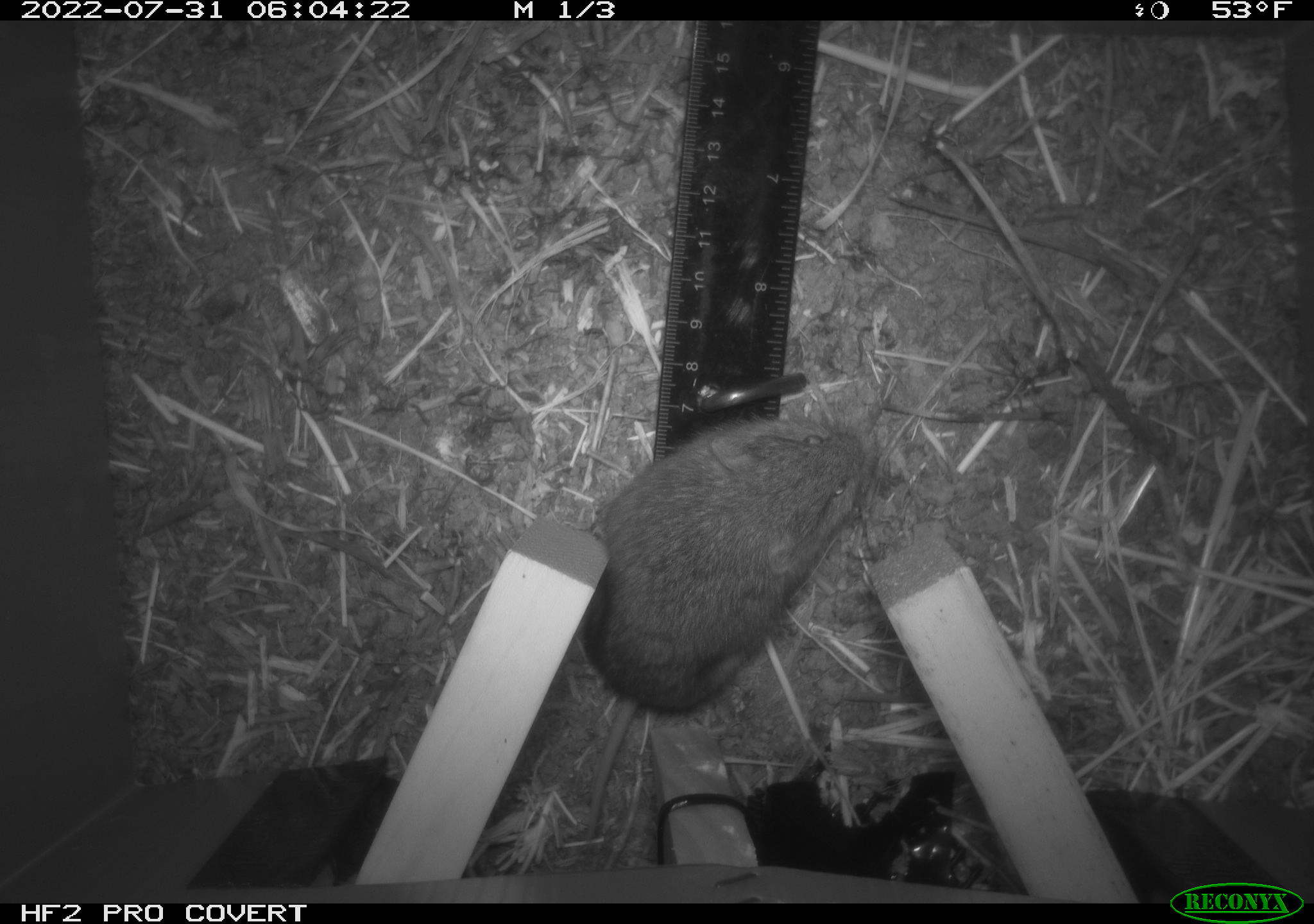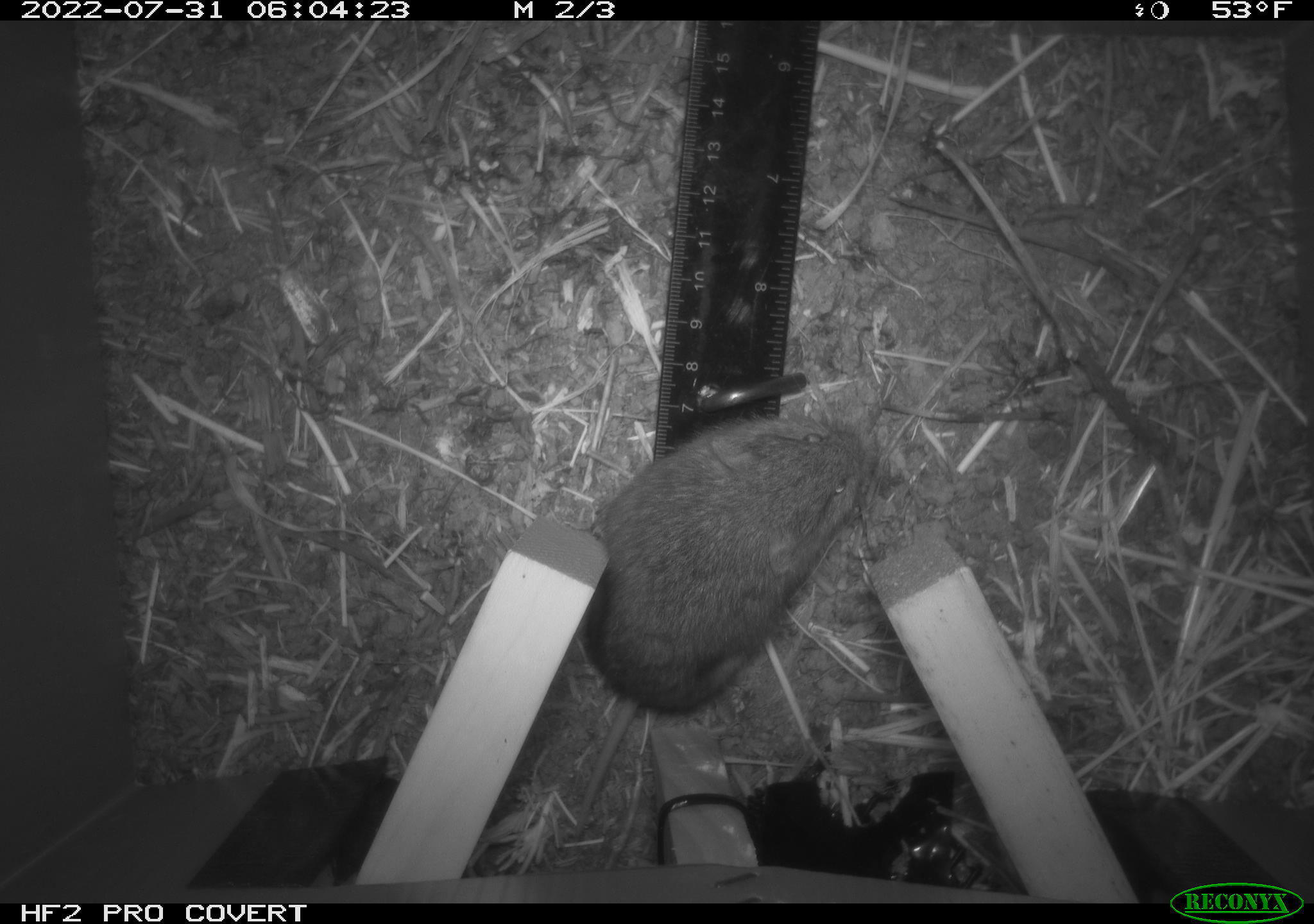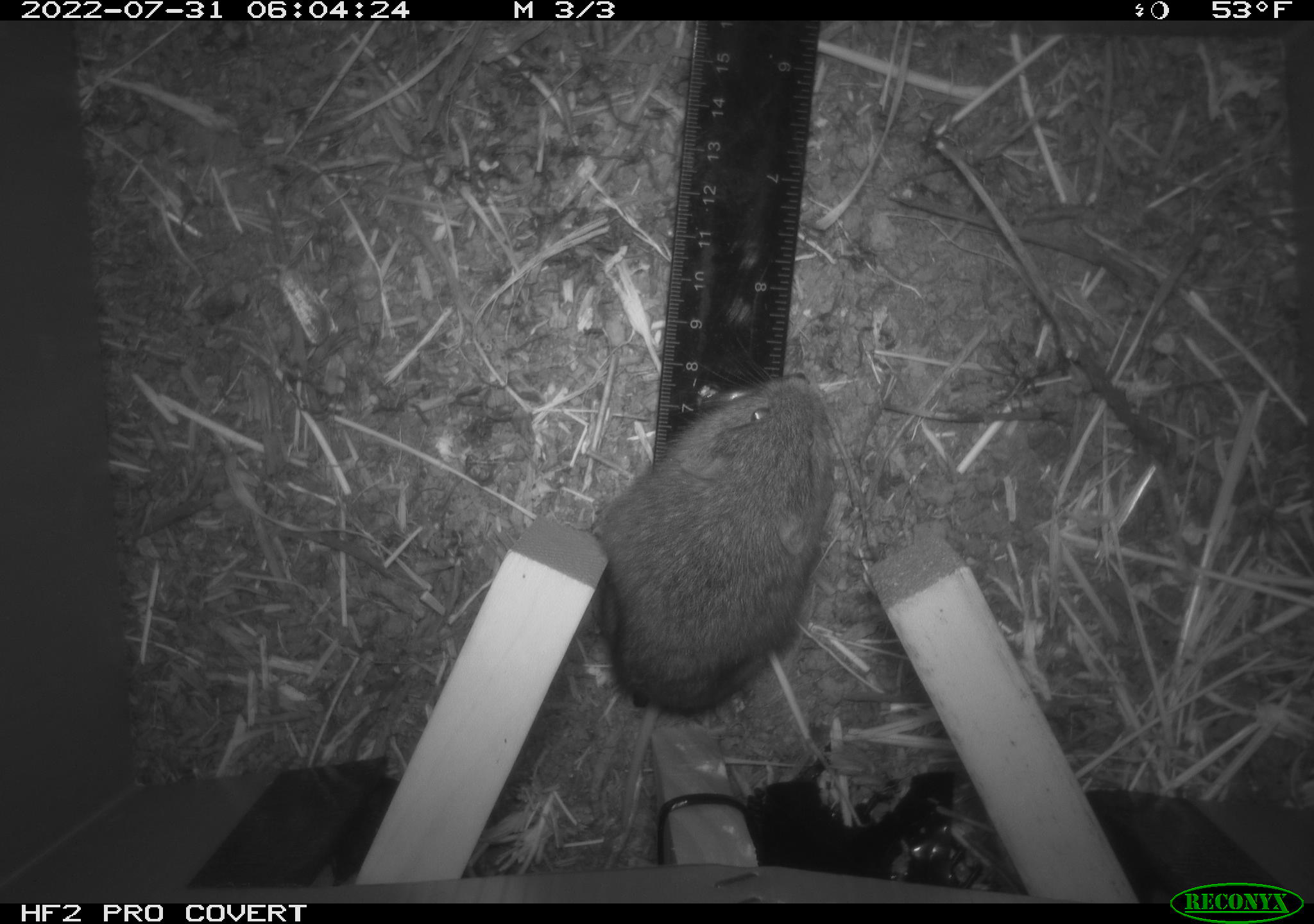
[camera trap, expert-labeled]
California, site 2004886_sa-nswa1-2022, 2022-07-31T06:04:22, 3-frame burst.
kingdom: Animalia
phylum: Chordata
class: Mammalia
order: Rodentia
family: Cricetidae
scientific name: Cricetidae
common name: hamsters, voles, lemmings, and allies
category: cricetidae family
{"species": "cricetidae family (hamsters, voles, lemmings, and allies) (Cricetidae)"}